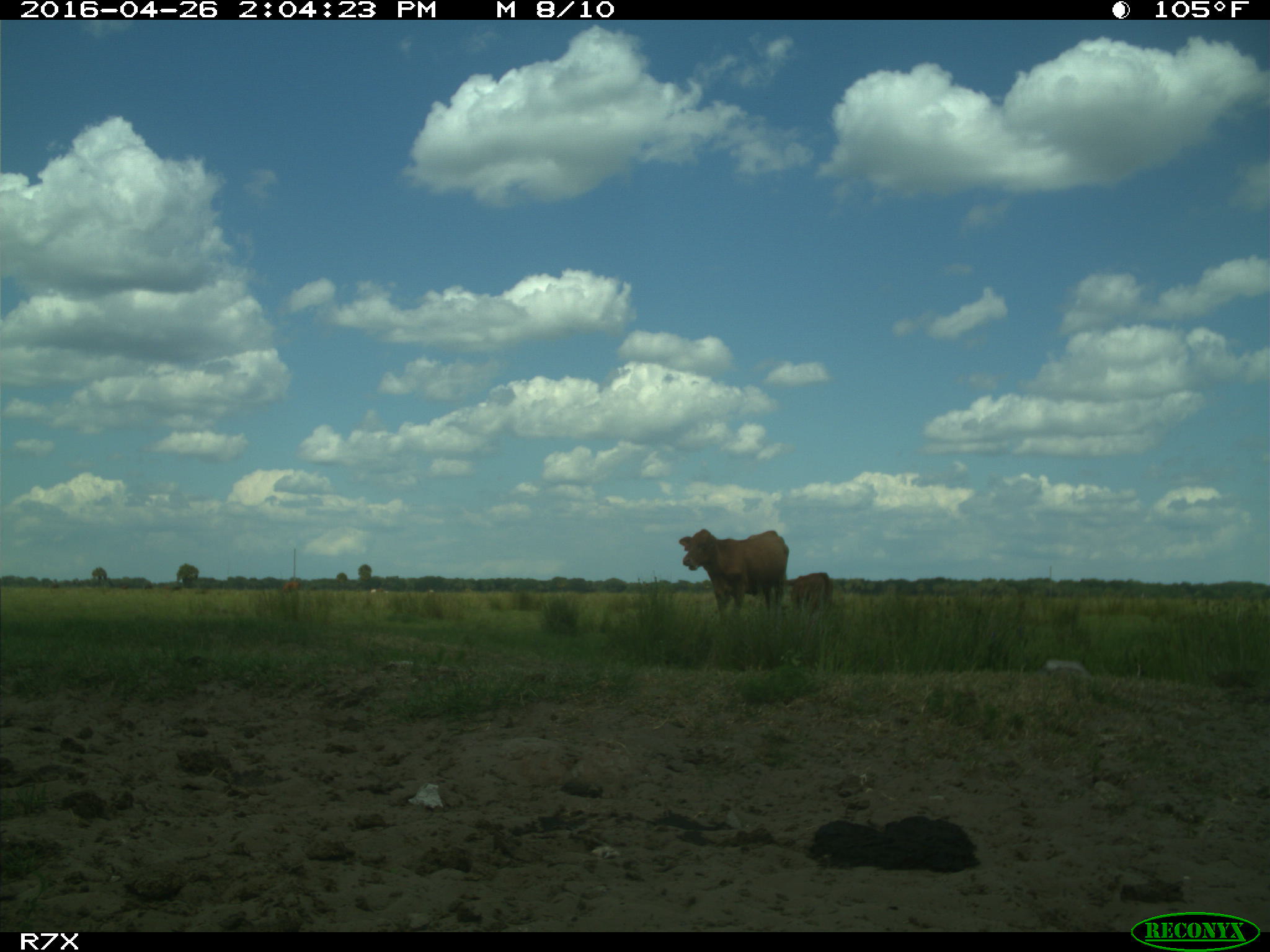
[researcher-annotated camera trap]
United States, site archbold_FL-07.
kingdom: Animalia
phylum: Chordata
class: Mammalia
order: Artiodactyla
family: Bovidae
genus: Bos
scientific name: Bos taurus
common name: domestic cow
Bos taurus (domestic cow).